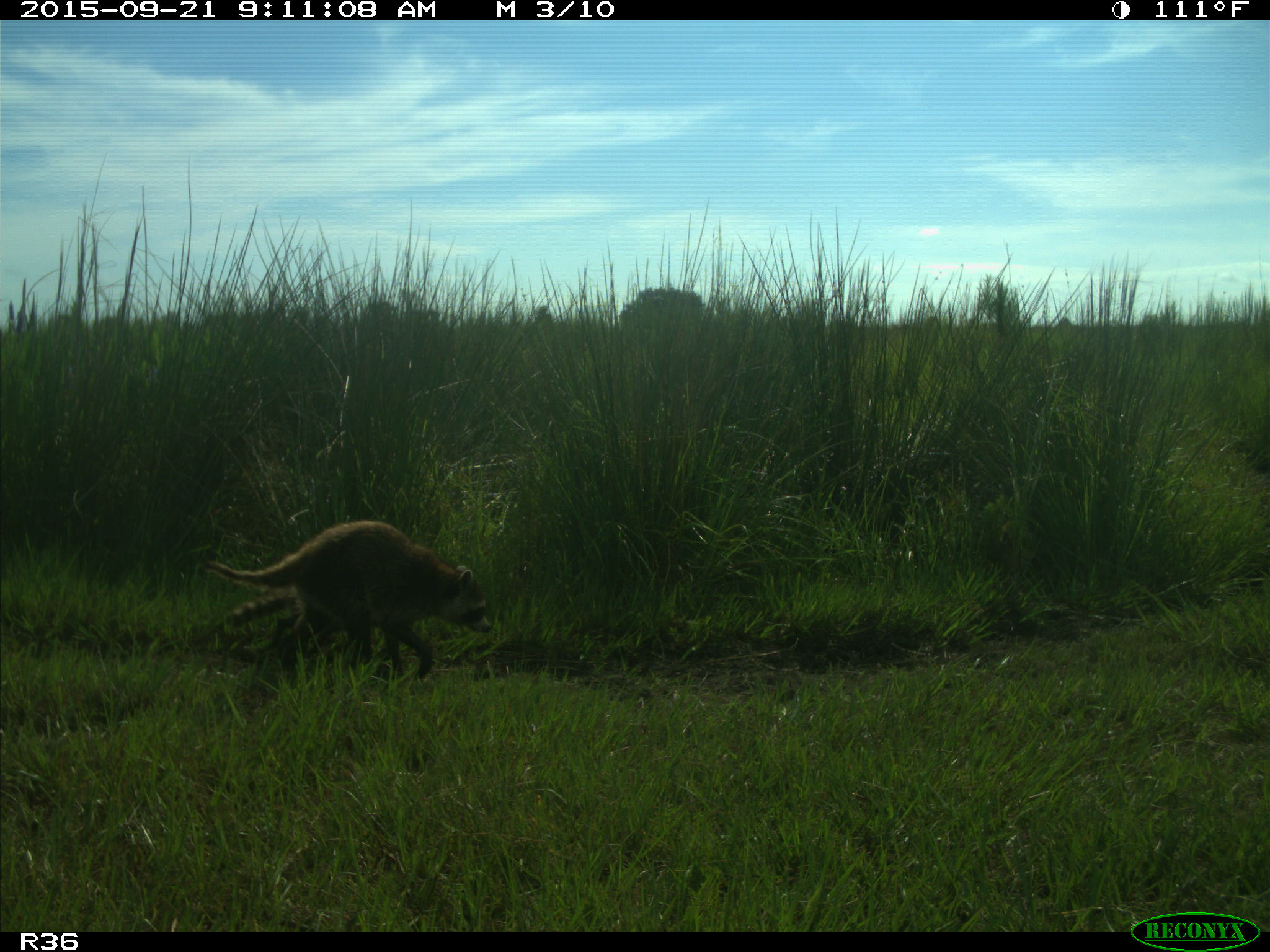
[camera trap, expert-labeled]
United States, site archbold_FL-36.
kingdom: Animalia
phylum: Chordata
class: Mammalia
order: Carnivora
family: Procyonidae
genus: Procyon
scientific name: Procyon lotor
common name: common raccoon